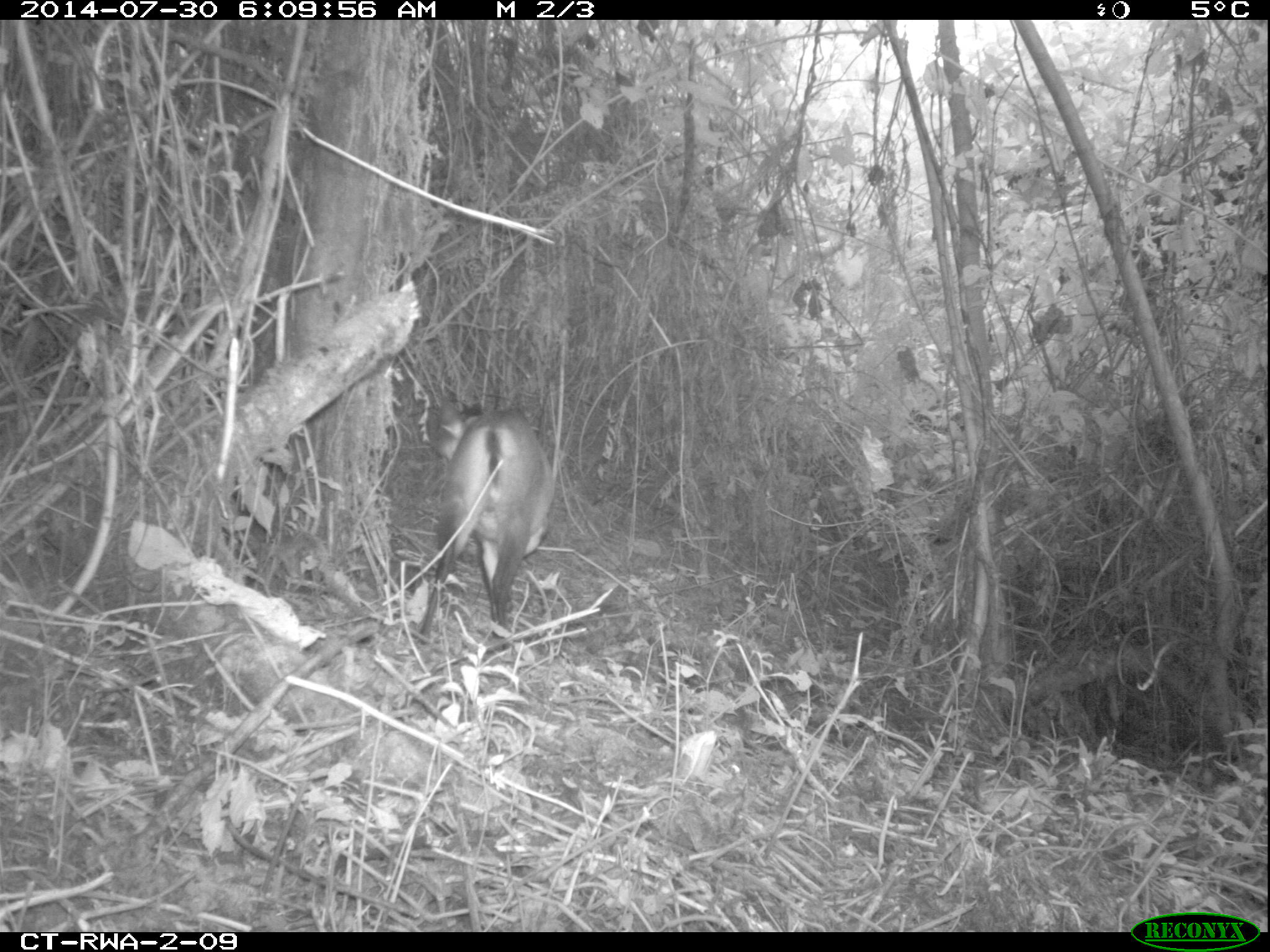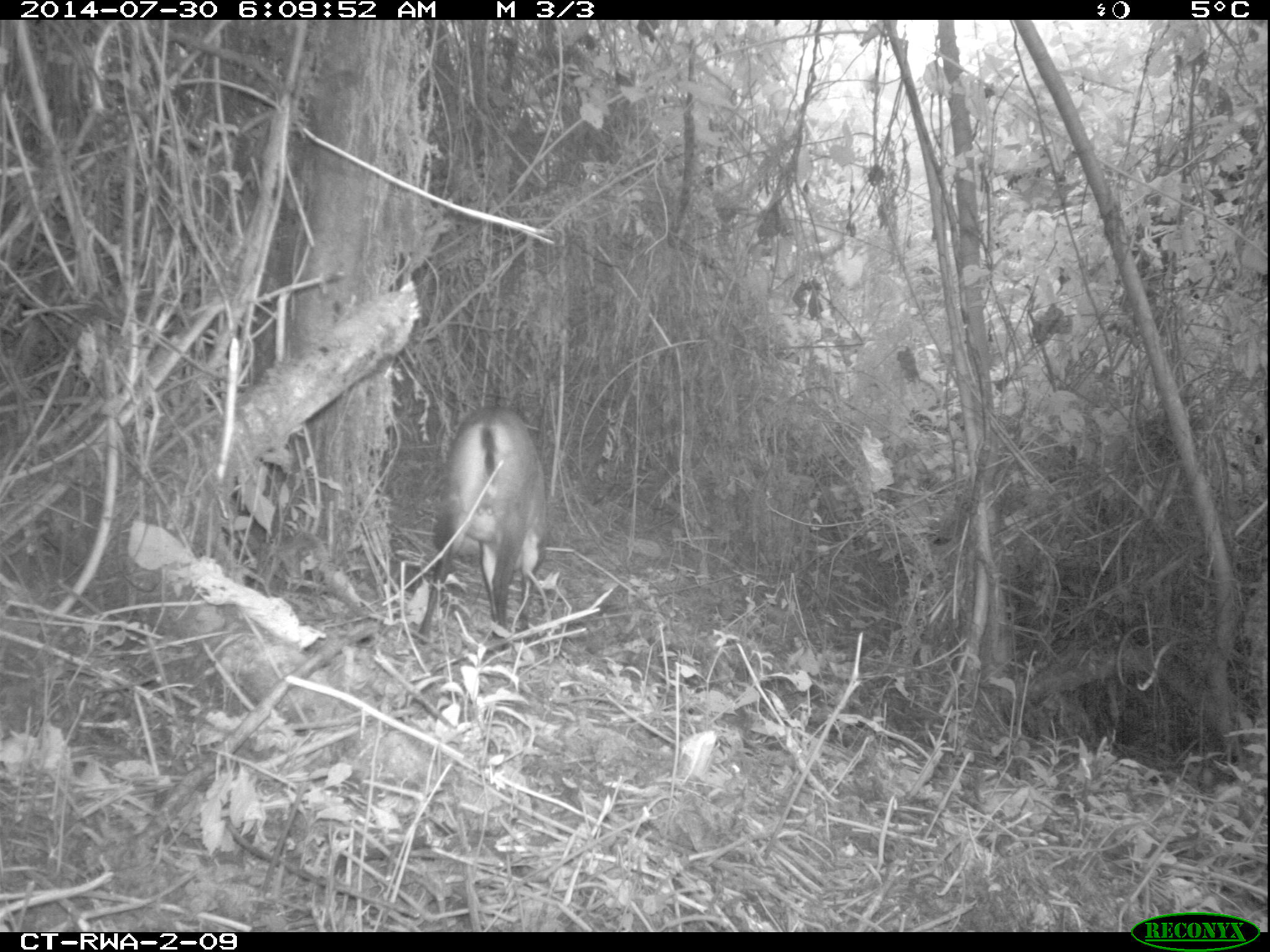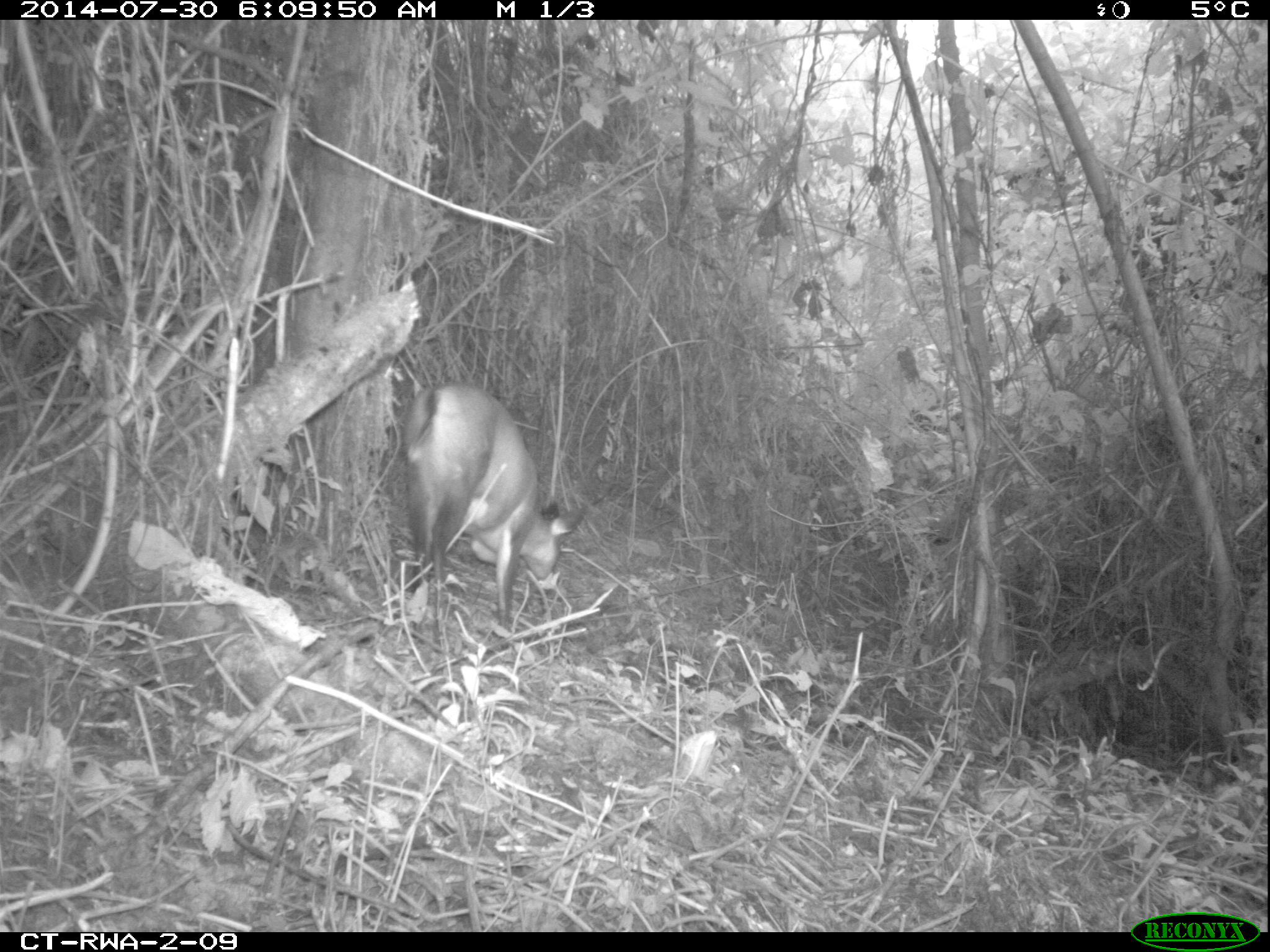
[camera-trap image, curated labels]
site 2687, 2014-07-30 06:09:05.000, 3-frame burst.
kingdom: Animalia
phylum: Chordata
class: Mammalia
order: Artiodactyla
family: Bovidae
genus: Cephalophus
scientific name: Cephalophus nigrifrons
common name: black-fronted duiker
Cephalophus nigrifrons (black-fronted duiker), count 1.